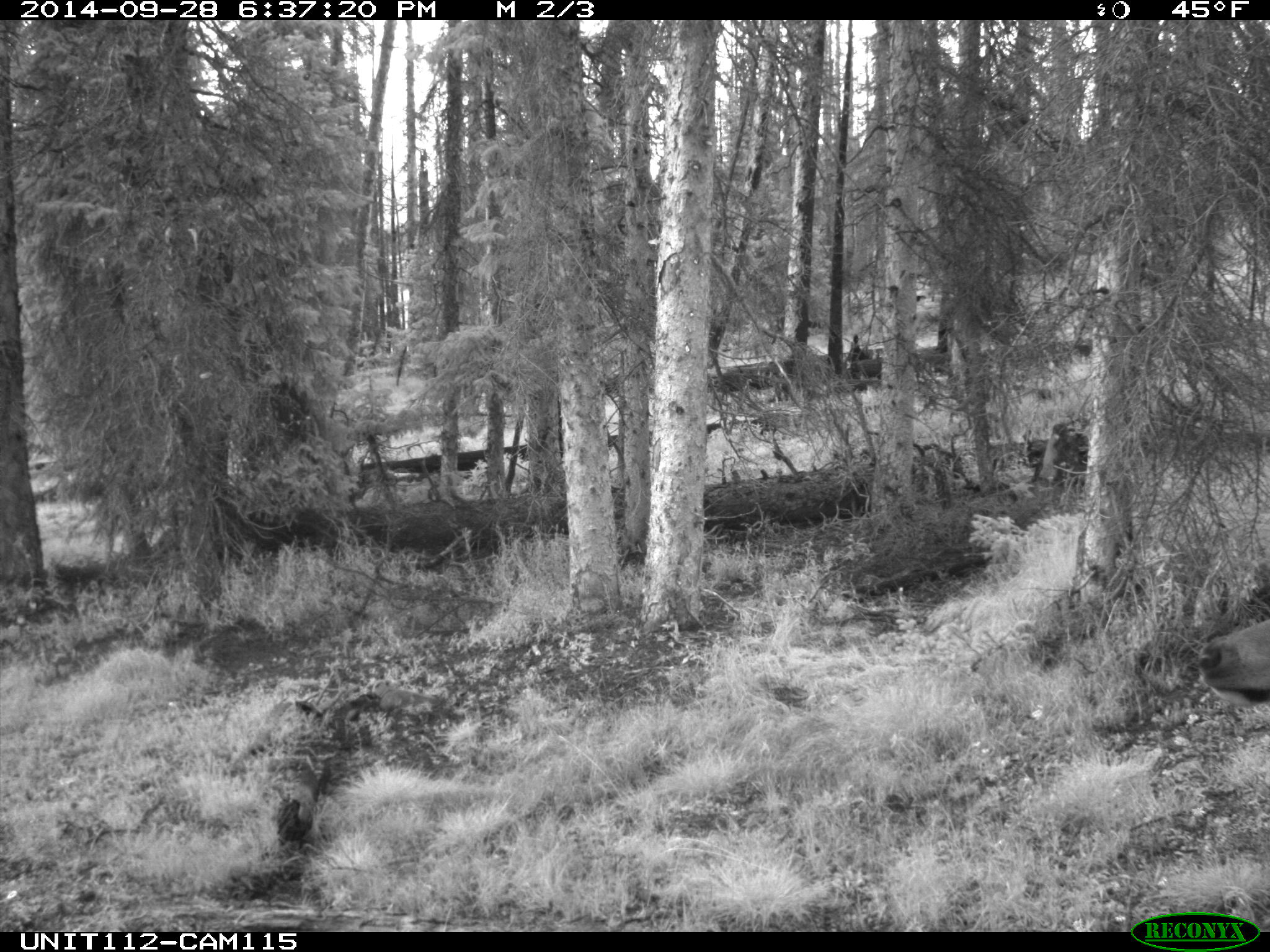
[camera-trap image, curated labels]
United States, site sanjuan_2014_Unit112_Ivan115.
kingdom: Animalia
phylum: Chordata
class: Mammalia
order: Artiodactyla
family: Cervidae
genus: Cervus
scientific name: Cervus elaphus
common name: red deer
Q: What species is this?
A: Cervus elaphus (red deer).